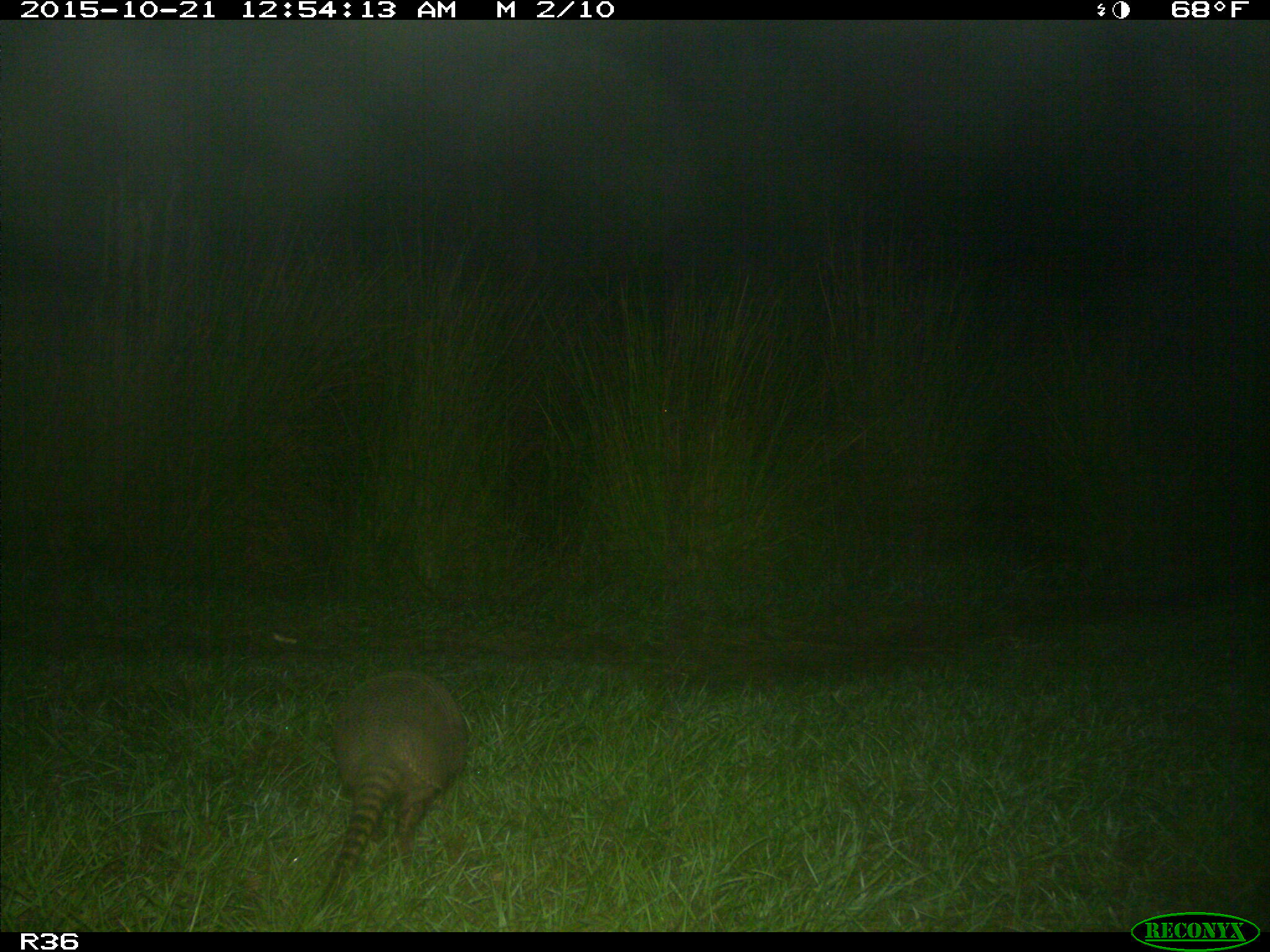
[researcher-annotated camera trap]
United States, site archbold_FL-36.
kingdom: Animalia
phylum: Chordata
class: Mammalia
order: Cingulata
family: Dasypodidae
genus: Dasypus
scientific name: Dasypus novemcinctus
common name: nine-banded armadillo